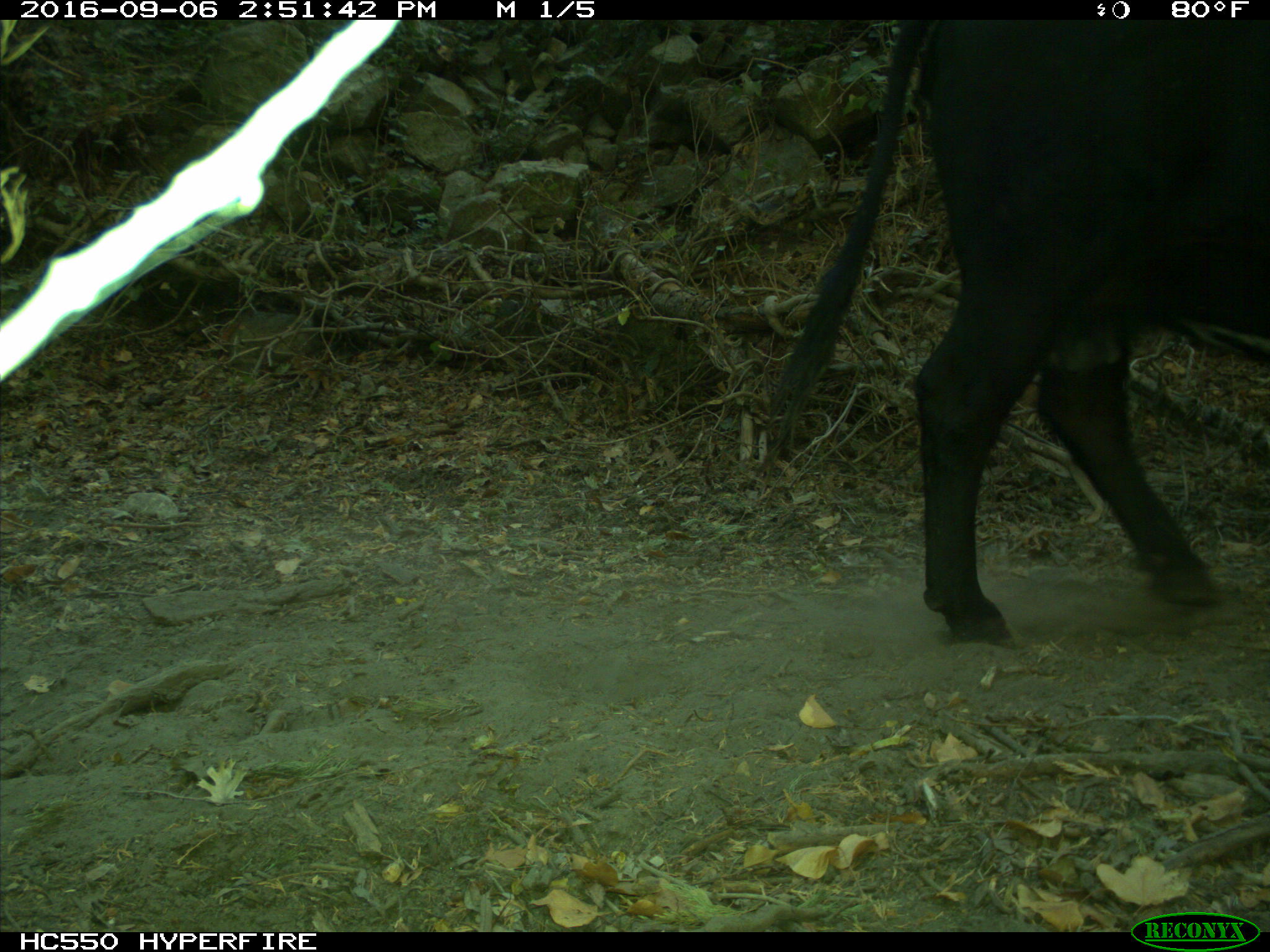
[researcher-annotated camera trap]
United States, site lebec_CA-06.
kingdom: Animalia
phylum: Chordata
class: Mammalia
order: Artiodactyla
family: Bovidae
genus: Bos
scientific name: Bos taurus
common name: domestic cow